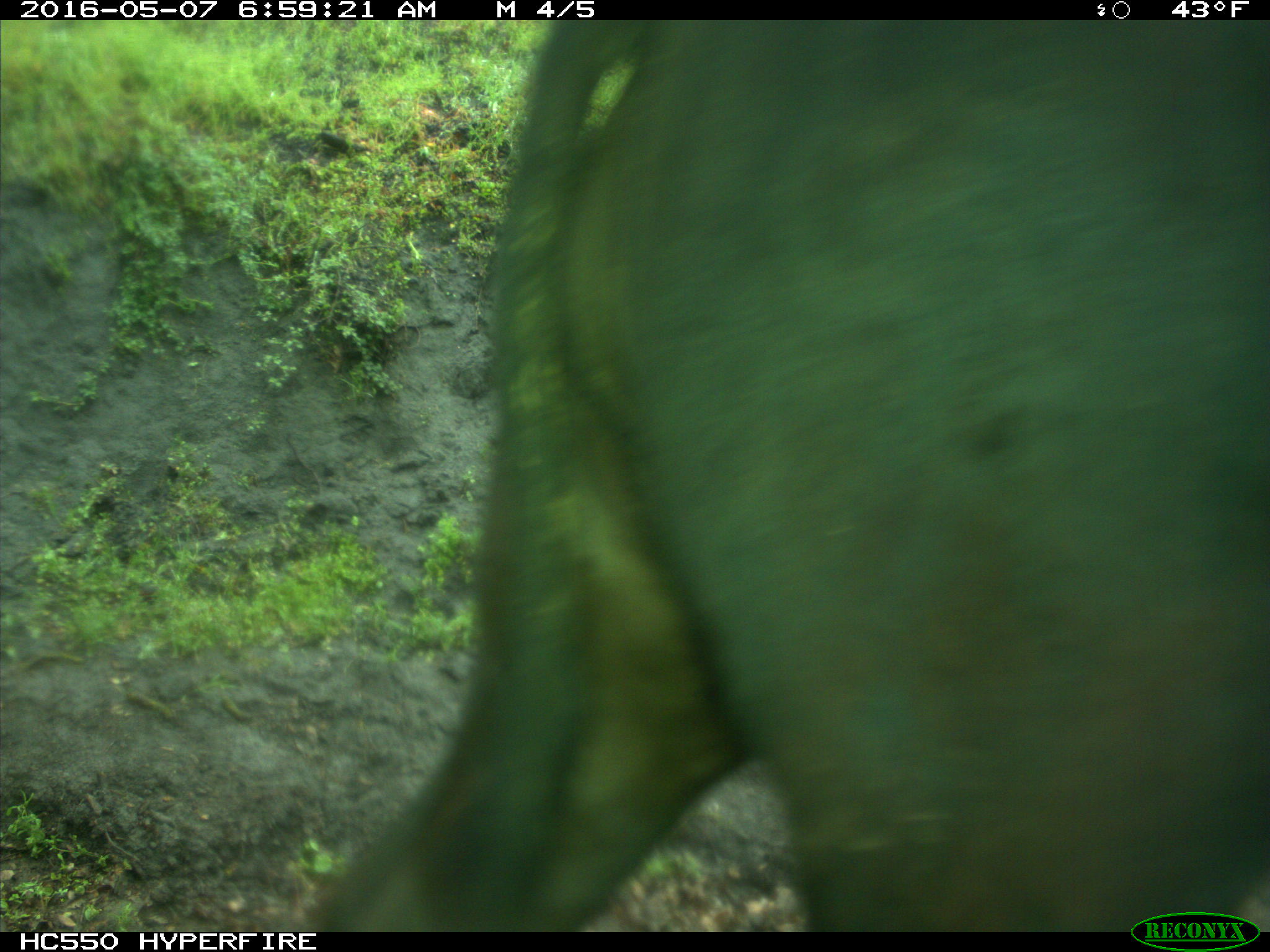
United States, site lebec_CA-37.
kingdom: Animalia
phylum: Chordata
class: Mammalia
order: Artiodactyla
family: Bovidae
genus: Bos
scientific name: Bos taurus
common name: domestic cow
Bos taurus (domestic cow).